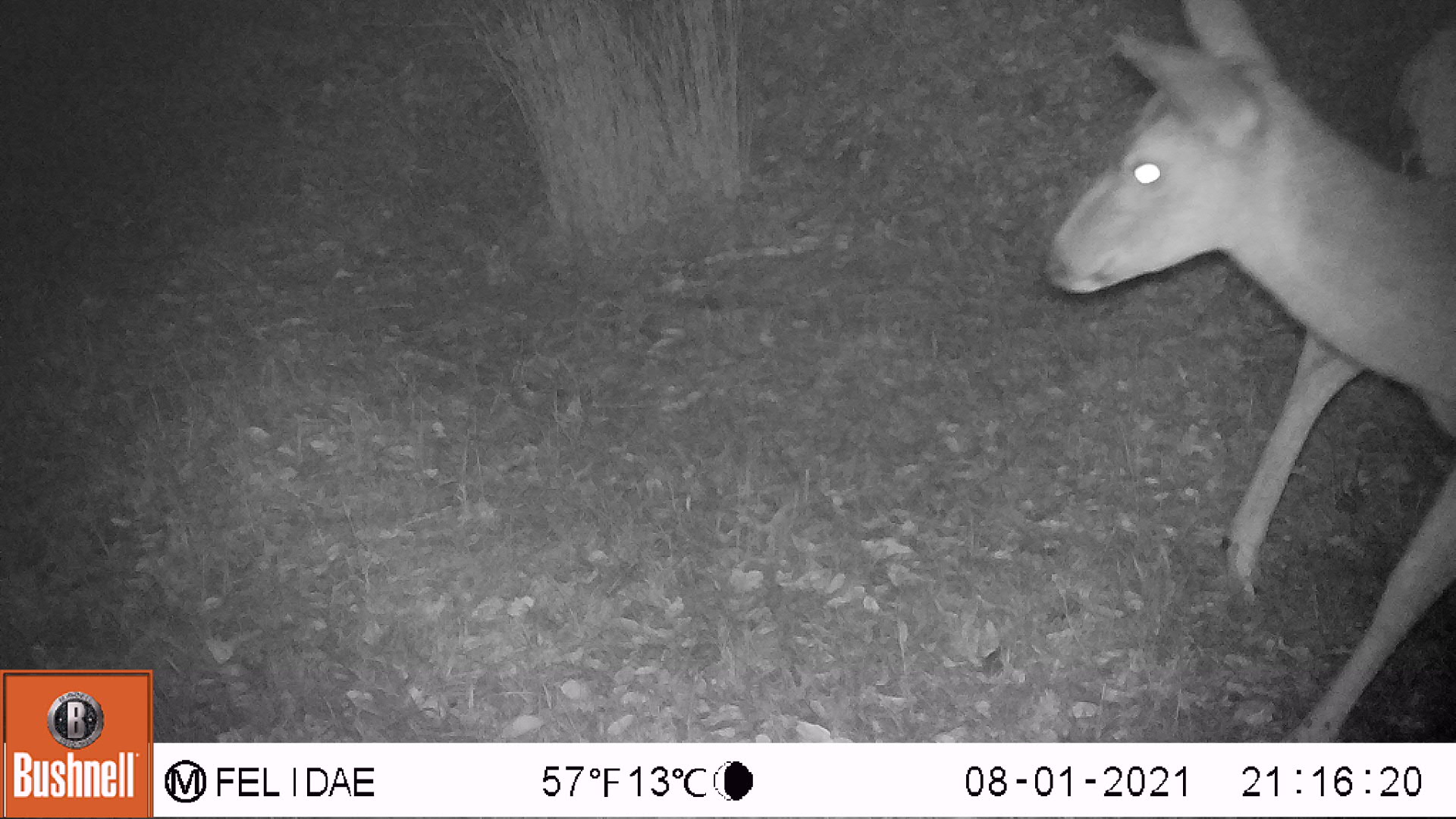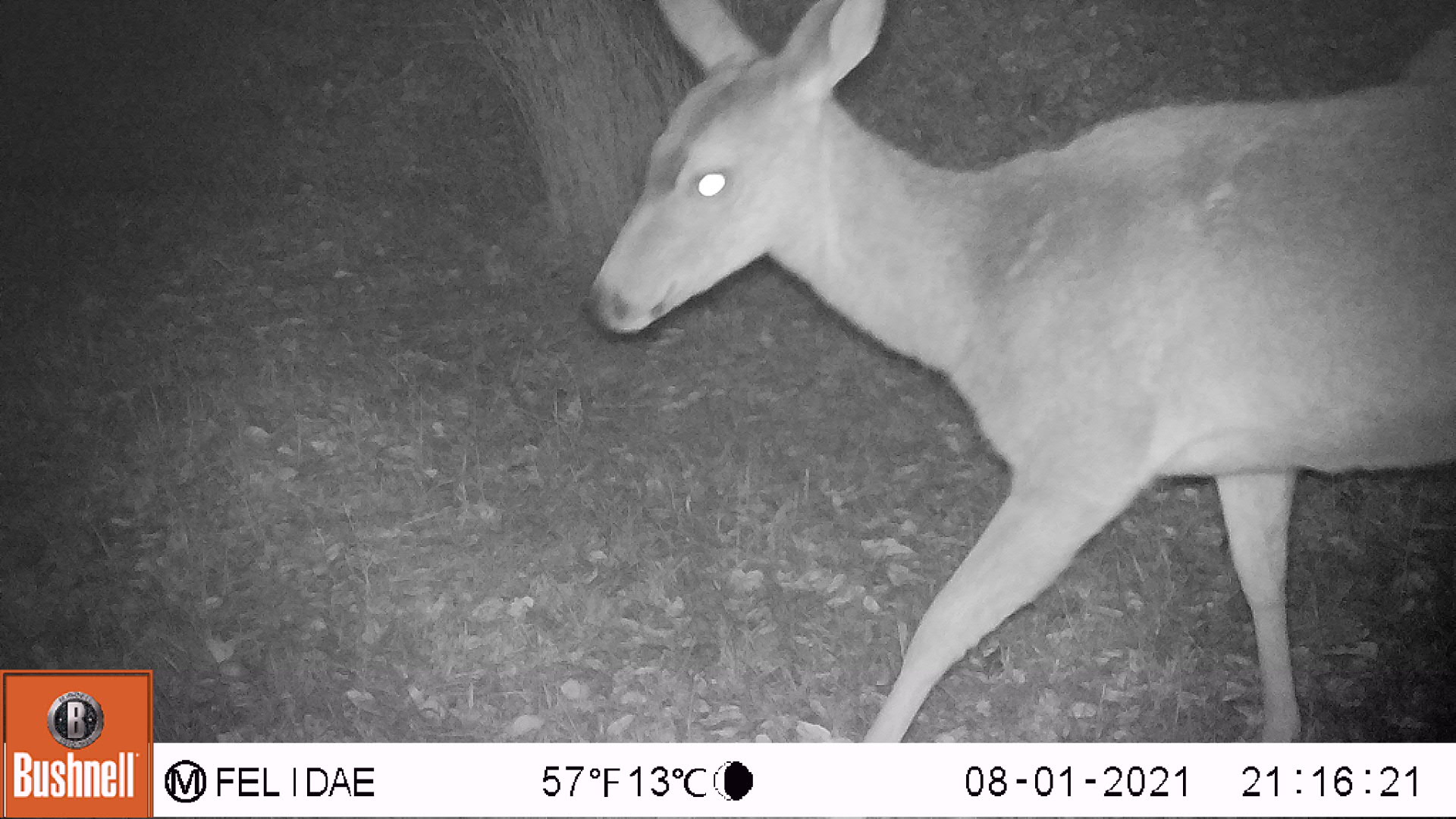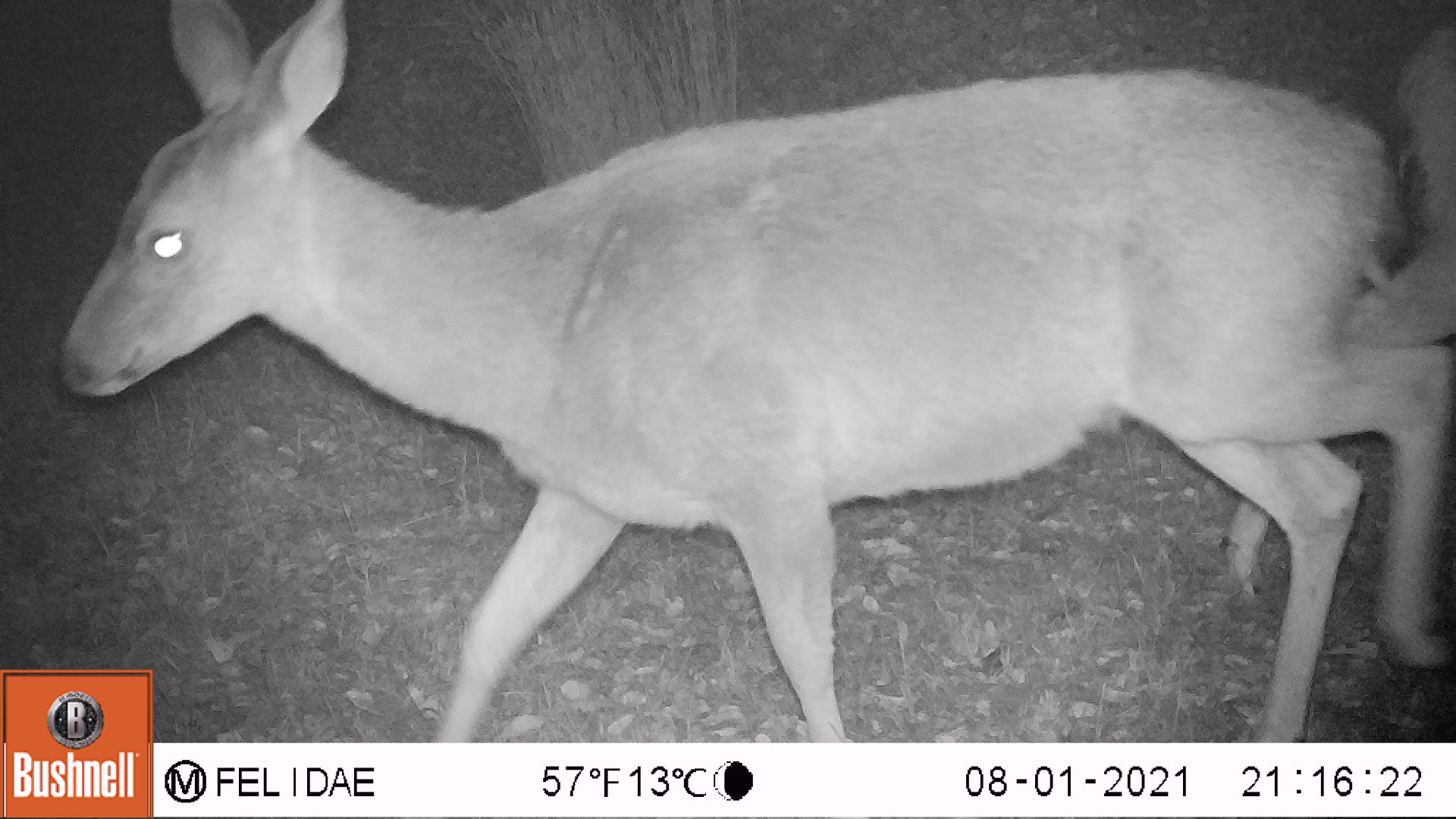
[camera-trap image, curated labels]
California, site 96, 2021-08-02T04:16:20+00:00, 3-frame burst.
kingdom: Animalia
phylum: Chordata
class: Mammalia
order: Artiodactyla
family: Cervidae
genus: Odocoileus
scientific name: Odocoileus hemionus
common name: mule deer